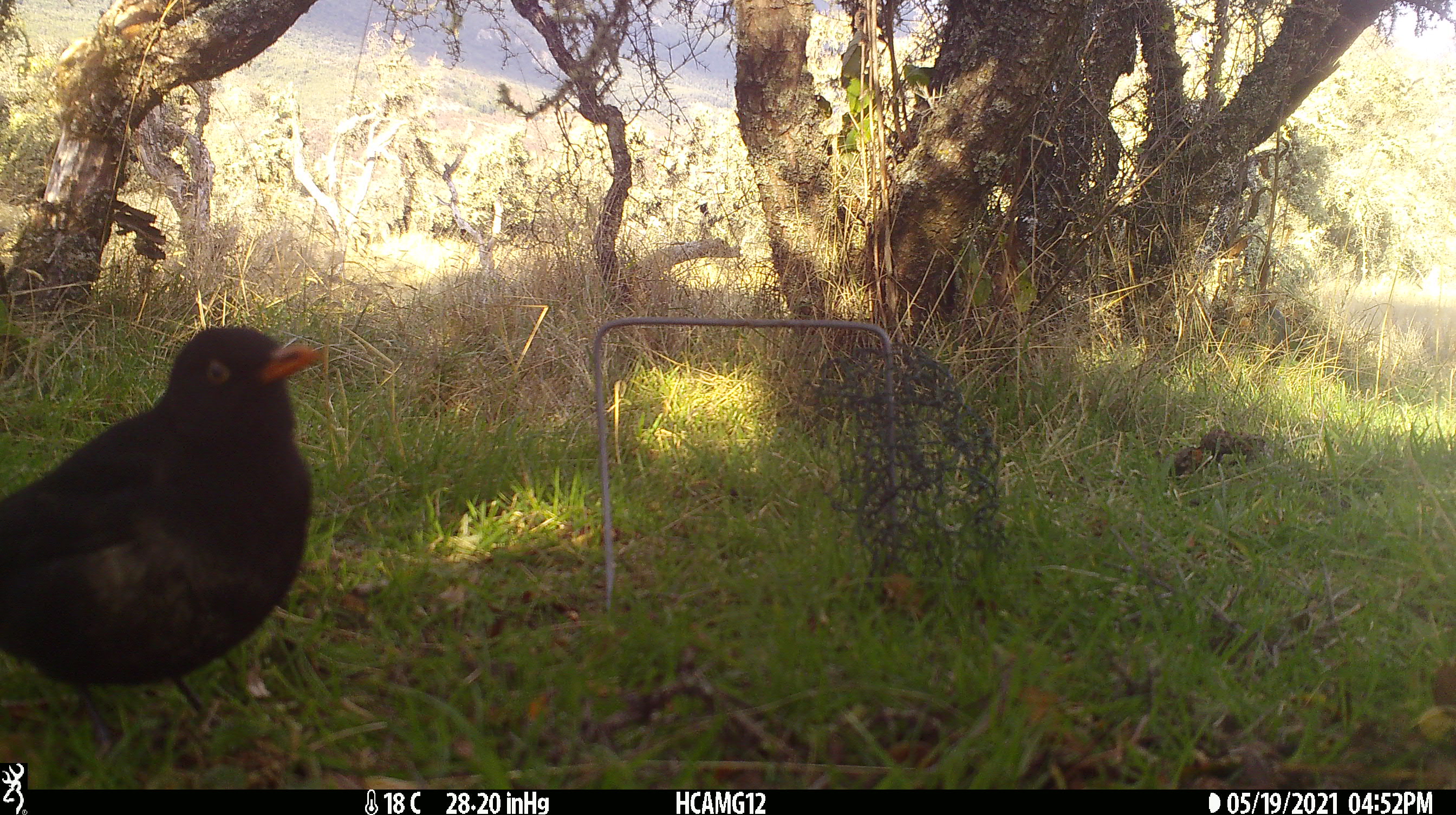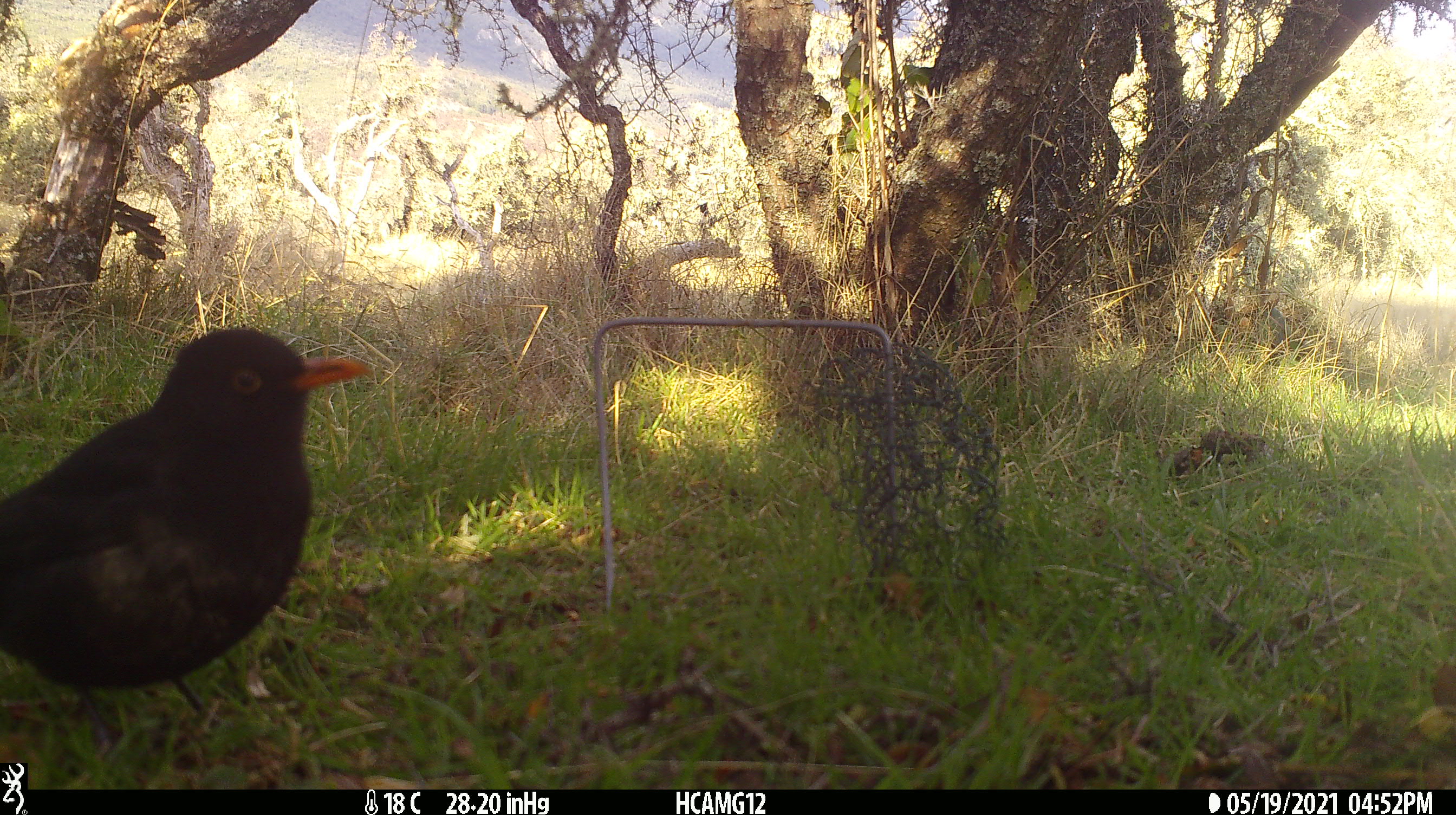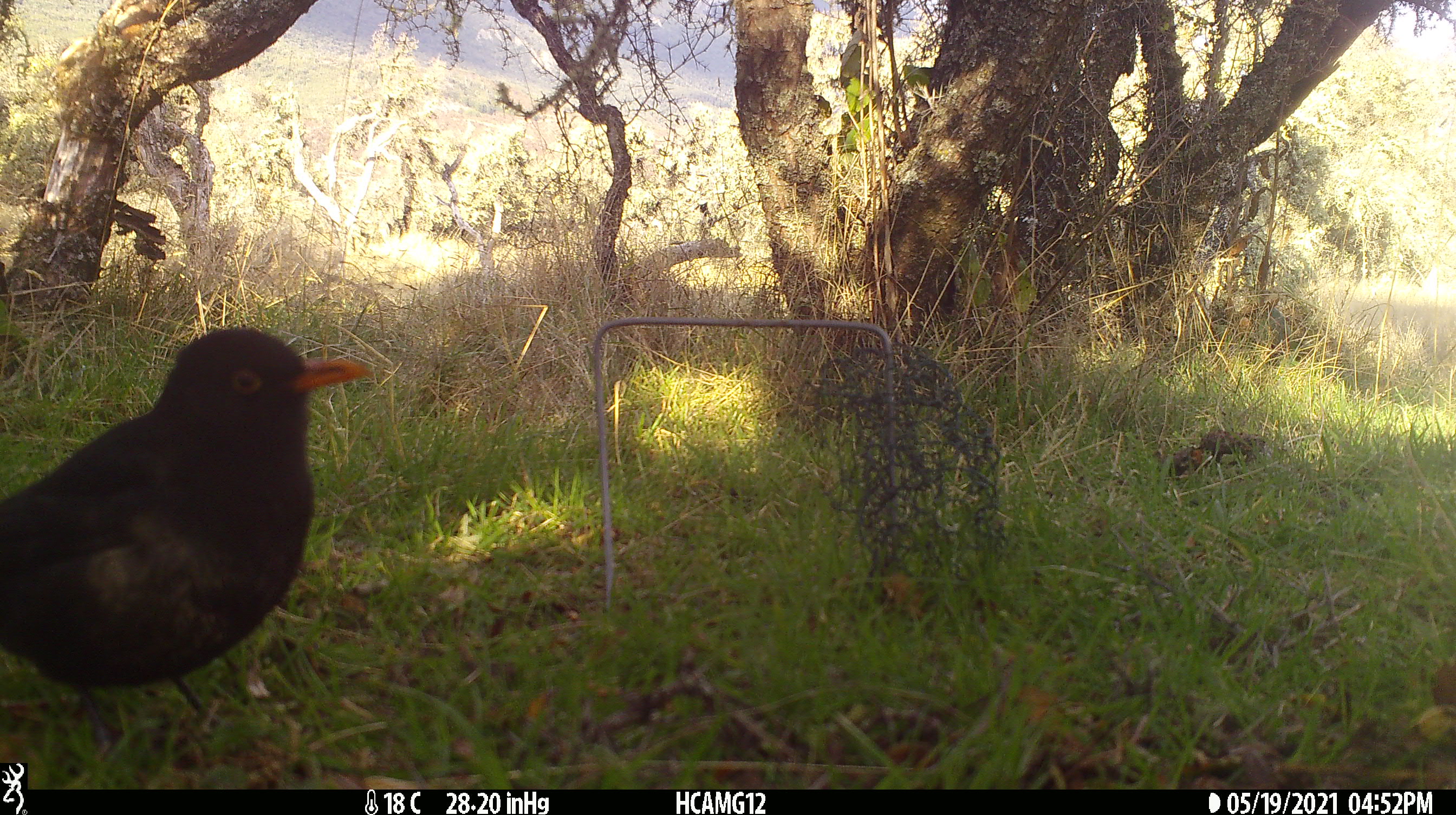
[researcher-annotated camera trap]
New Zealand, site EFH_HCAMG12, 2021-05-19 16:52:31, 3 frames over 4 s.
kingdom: Animalia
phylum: Chordata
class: Aves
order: Passeriformes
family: Turdidae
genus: Turdus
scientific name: Turdus merula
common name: eurasian blackbird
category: blackbird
Blackbird (eurasian blackbird) (Turdus merula).